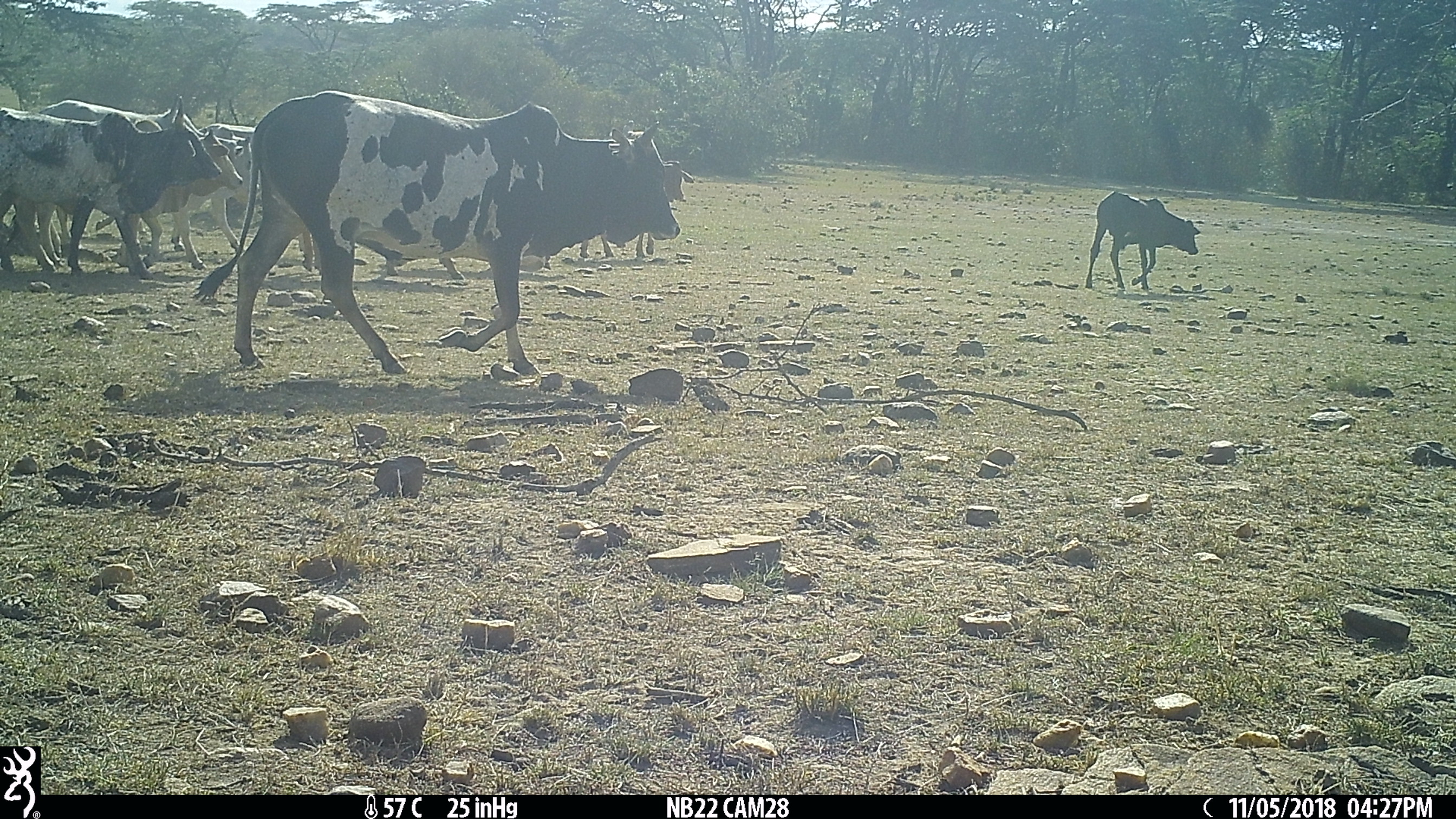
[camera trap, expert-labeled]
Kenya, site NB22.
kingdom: Animalia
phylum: Chordata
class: Mammalia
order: Artiodactyla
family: Bovidae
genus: Bos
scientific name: Bos taurus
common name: cattle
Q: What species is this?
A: Cattle (Bos taurus).